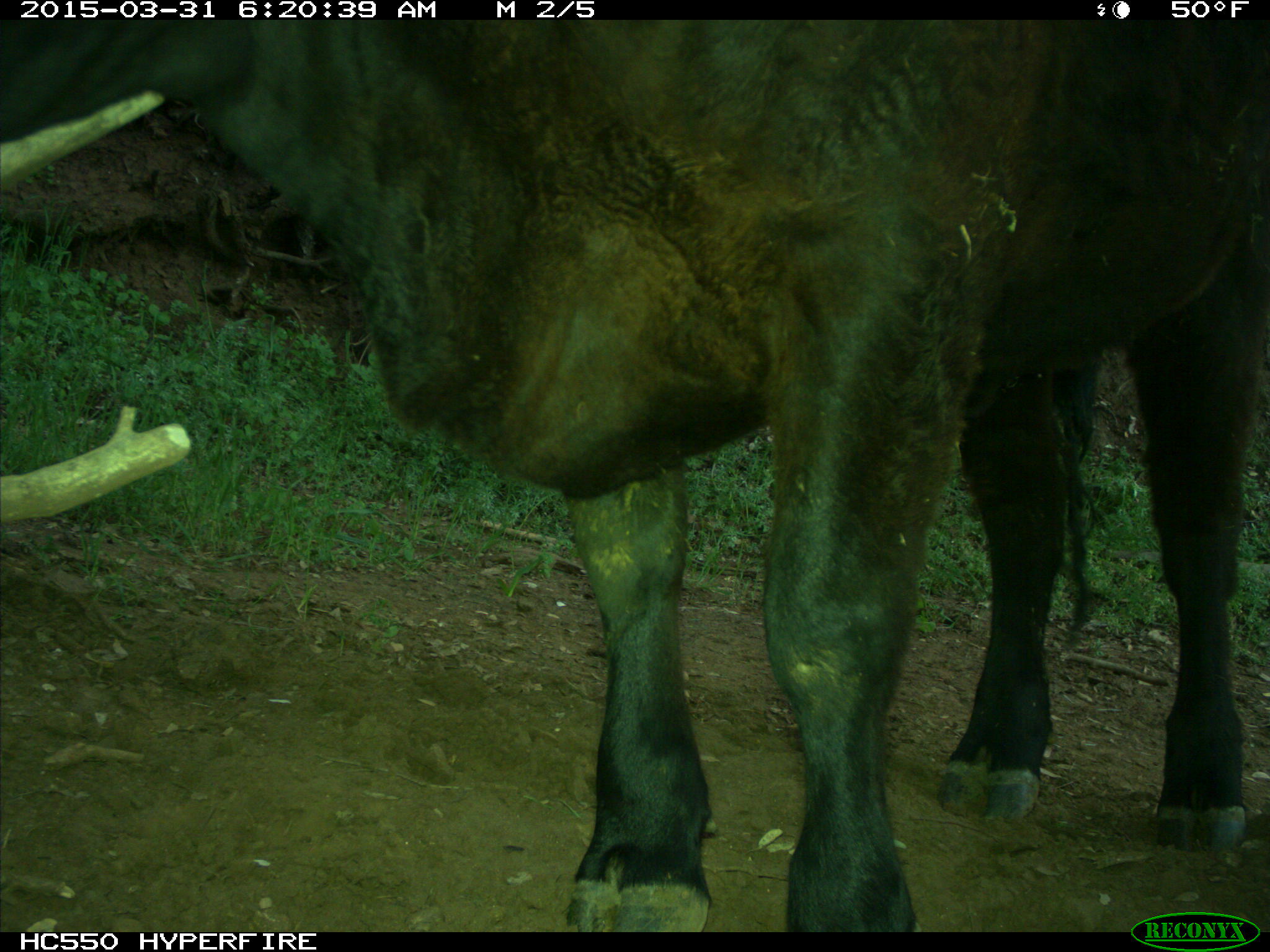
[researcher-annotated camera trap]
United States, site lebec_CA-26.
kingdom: Animalia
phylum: Chordata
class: Mammalia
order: Artiodactyla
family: Bovidae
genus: Bos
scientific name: Bos taurus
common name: domestic cow